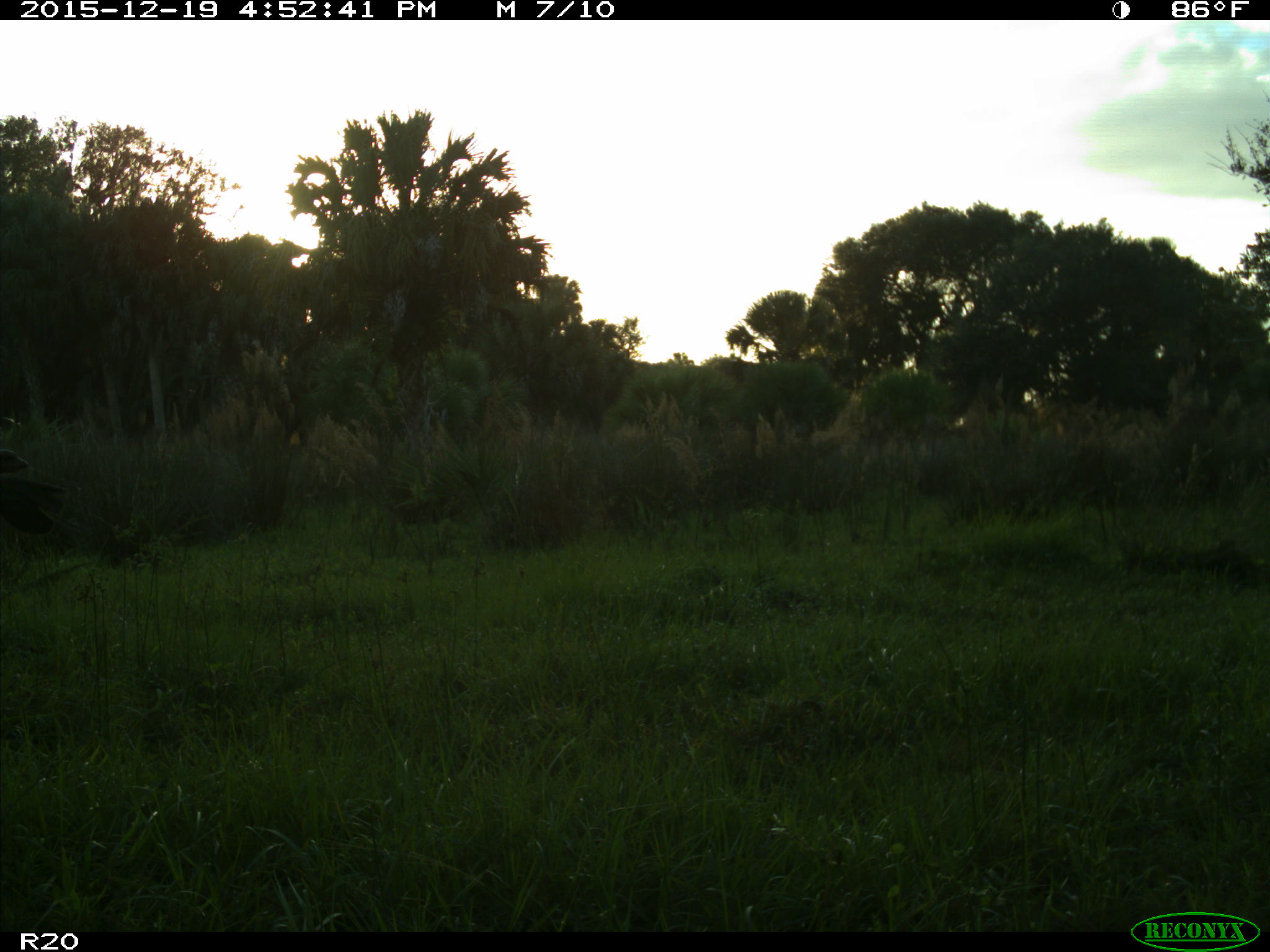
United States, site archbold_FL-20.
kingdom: Animalia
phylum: Chordata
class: Mammalia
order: Artiodactyla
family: Bovidae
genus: Bos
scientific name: Bos taurus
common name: domestic cow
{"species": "Bos taurus (domestic cow)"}